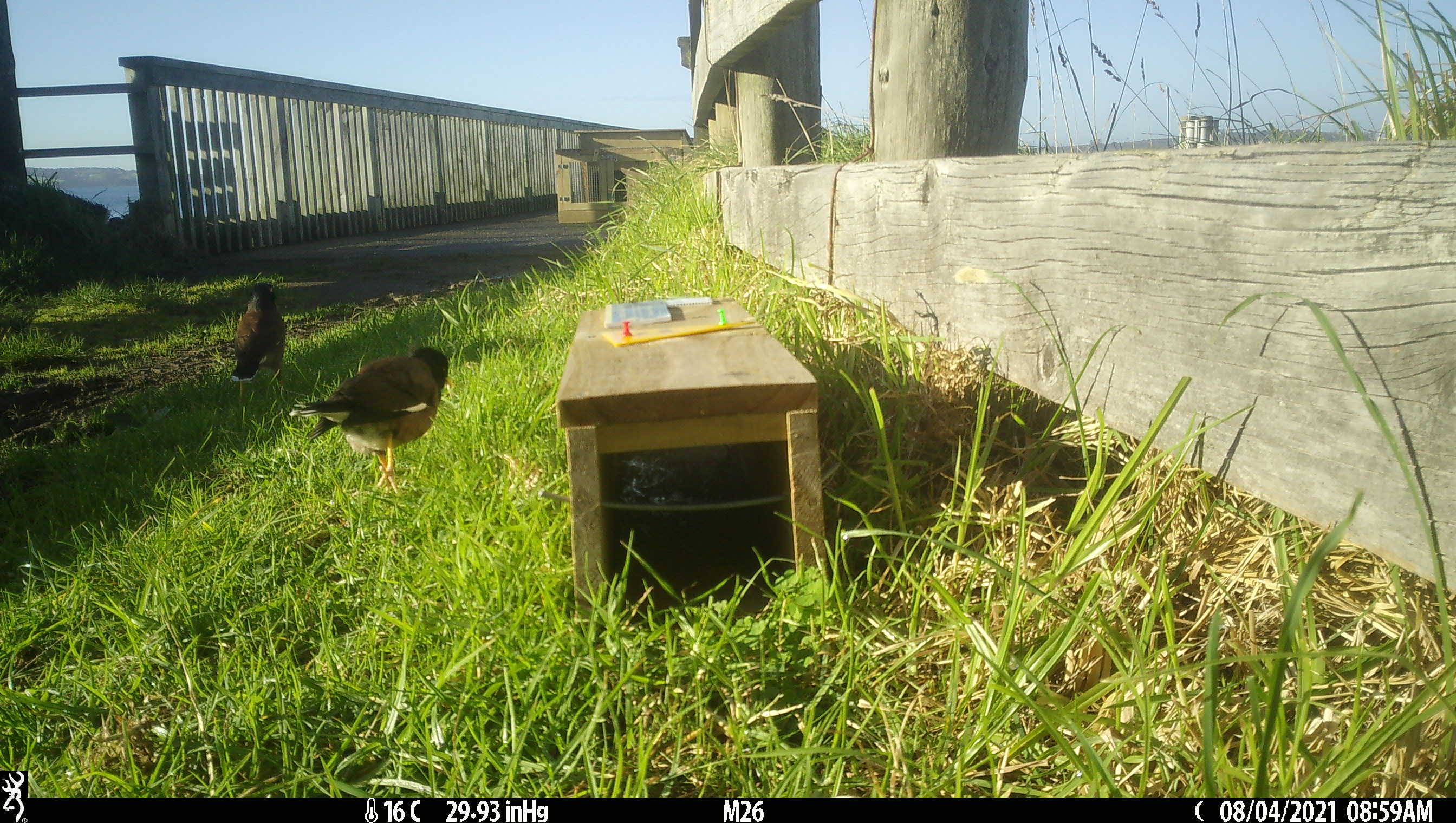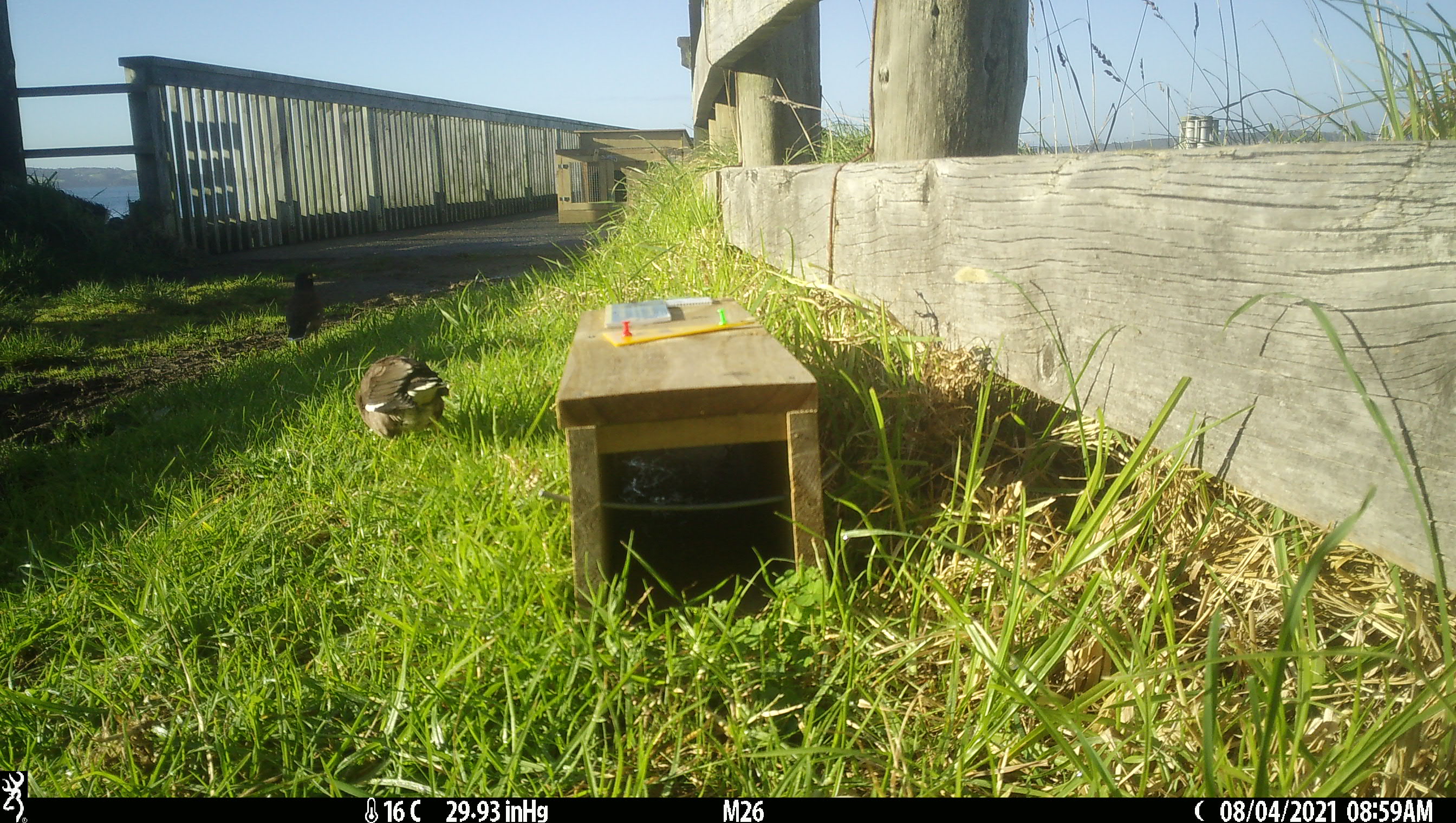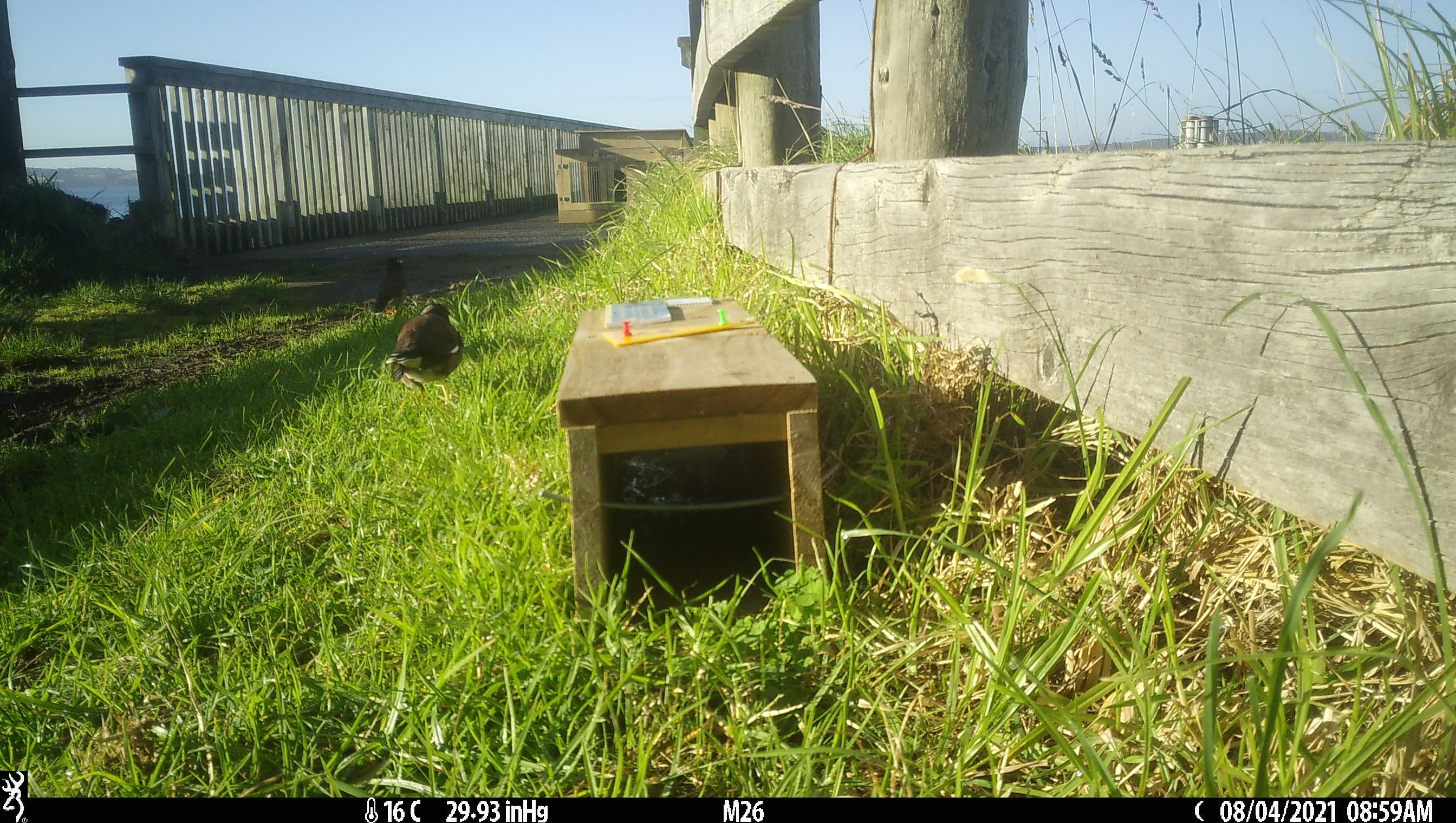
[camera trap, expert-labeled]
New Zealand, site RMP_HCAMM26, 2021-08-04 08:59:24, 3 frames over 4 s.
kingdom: Animalia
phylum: Chordata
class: Aves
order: Passeriformes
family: Sturnidae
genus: Acridotheres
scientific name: Acridotheres tristis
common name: common myna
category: myna